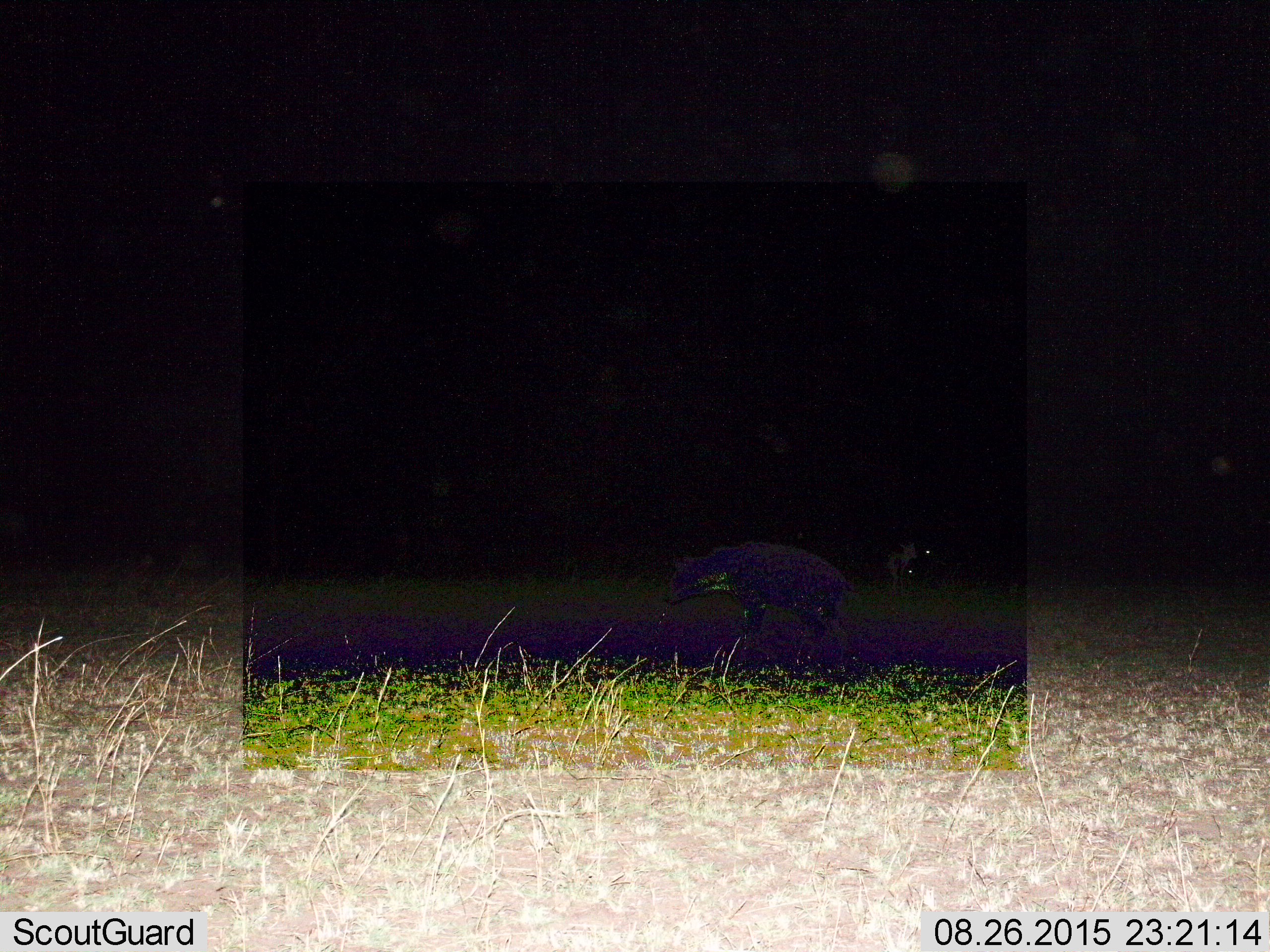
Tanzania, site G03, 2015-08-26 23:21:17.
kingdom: Animalia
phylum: Chordata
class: Mammalia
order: Carnivora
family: Hyaenidae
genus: Crocuta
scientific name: Crocuta crocuta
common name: spotted hyena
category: hyenaspotted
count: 1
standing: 0%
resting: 0%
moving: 100%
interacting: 0%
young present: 0%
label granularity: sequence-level